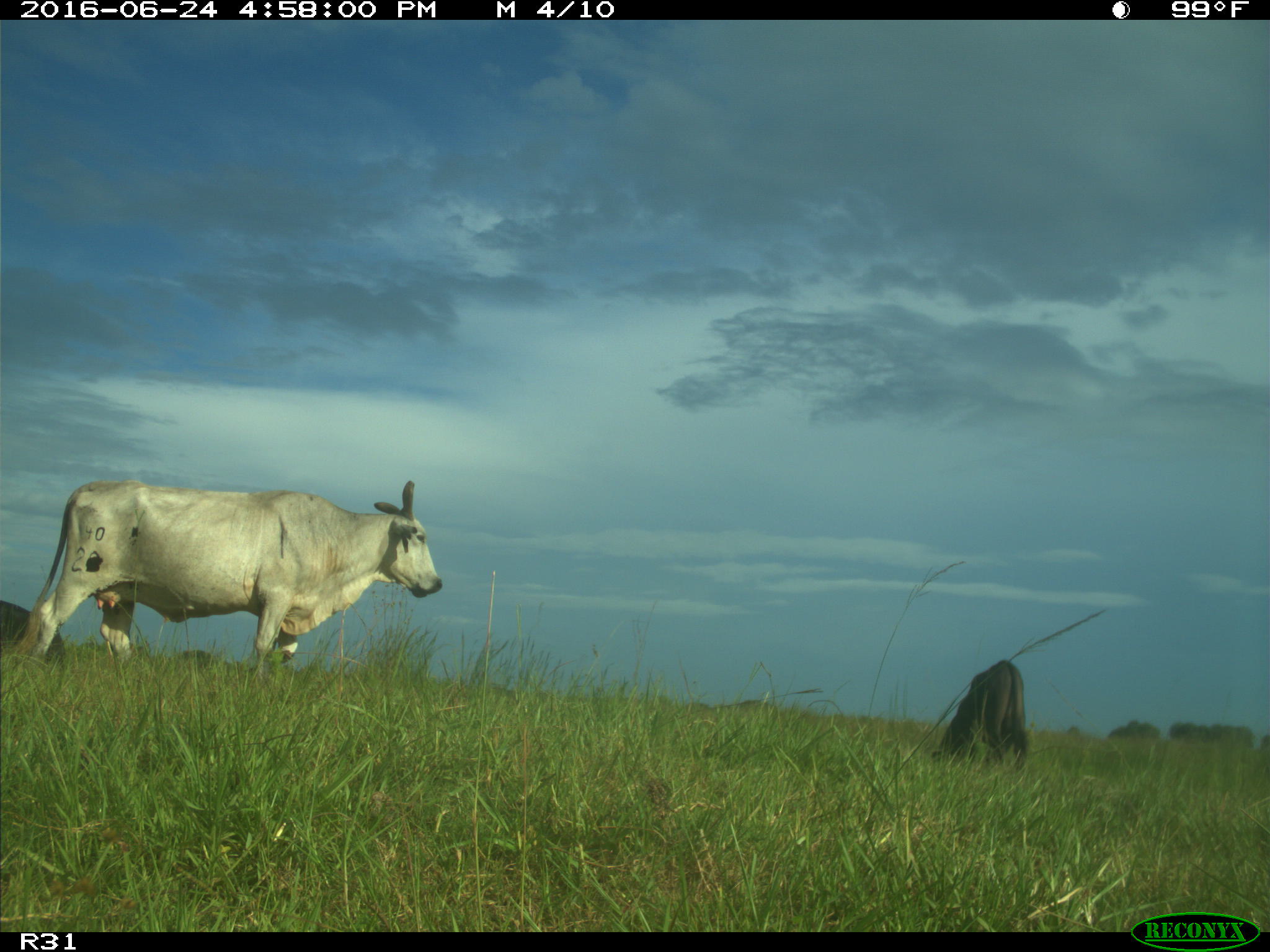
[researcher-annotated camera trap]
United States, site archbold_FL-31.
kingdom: Animalia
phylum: Chordata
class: Mammalia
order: Artiodactyla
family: Bovidae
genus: Bos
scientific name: Bos taurus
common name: domestic cow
Bos taurus (domestic cow).